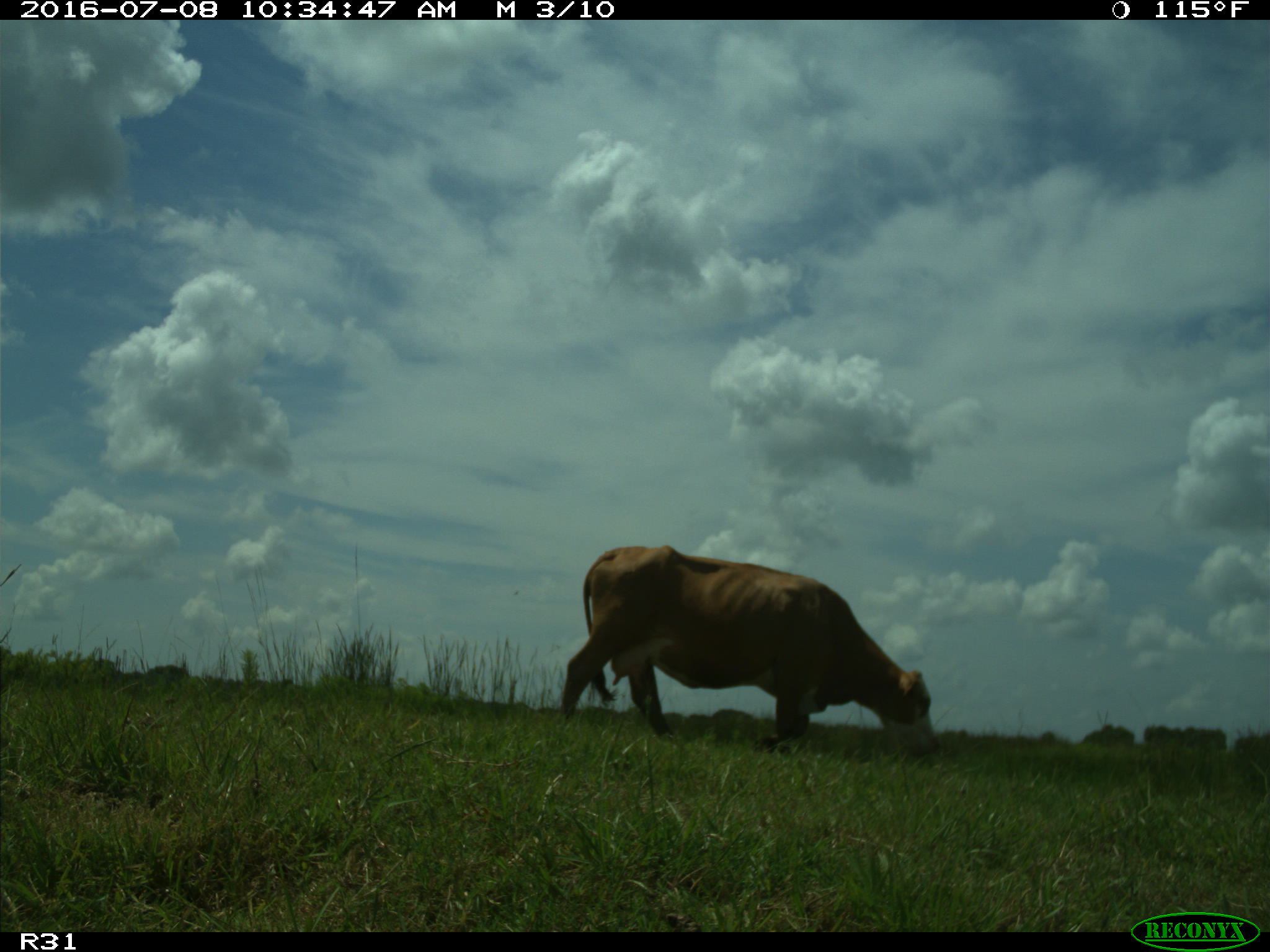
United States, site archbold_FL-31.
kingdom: Animalia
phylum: Chordata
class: Mammalia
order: Artiodactyla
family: Bovidae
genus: Bos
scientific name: Bos taurus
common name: domestic cow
Bos taurus (domestic cow).